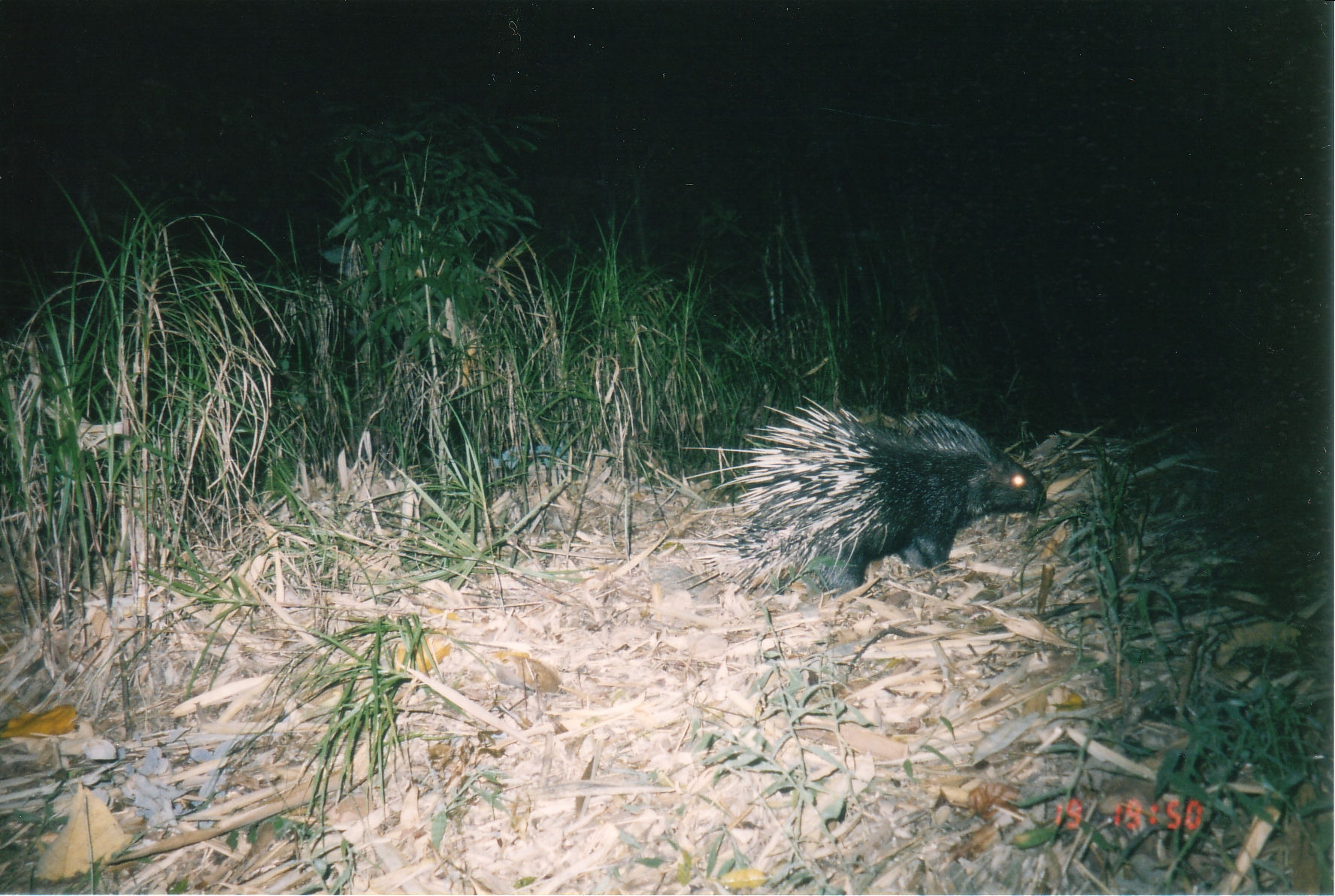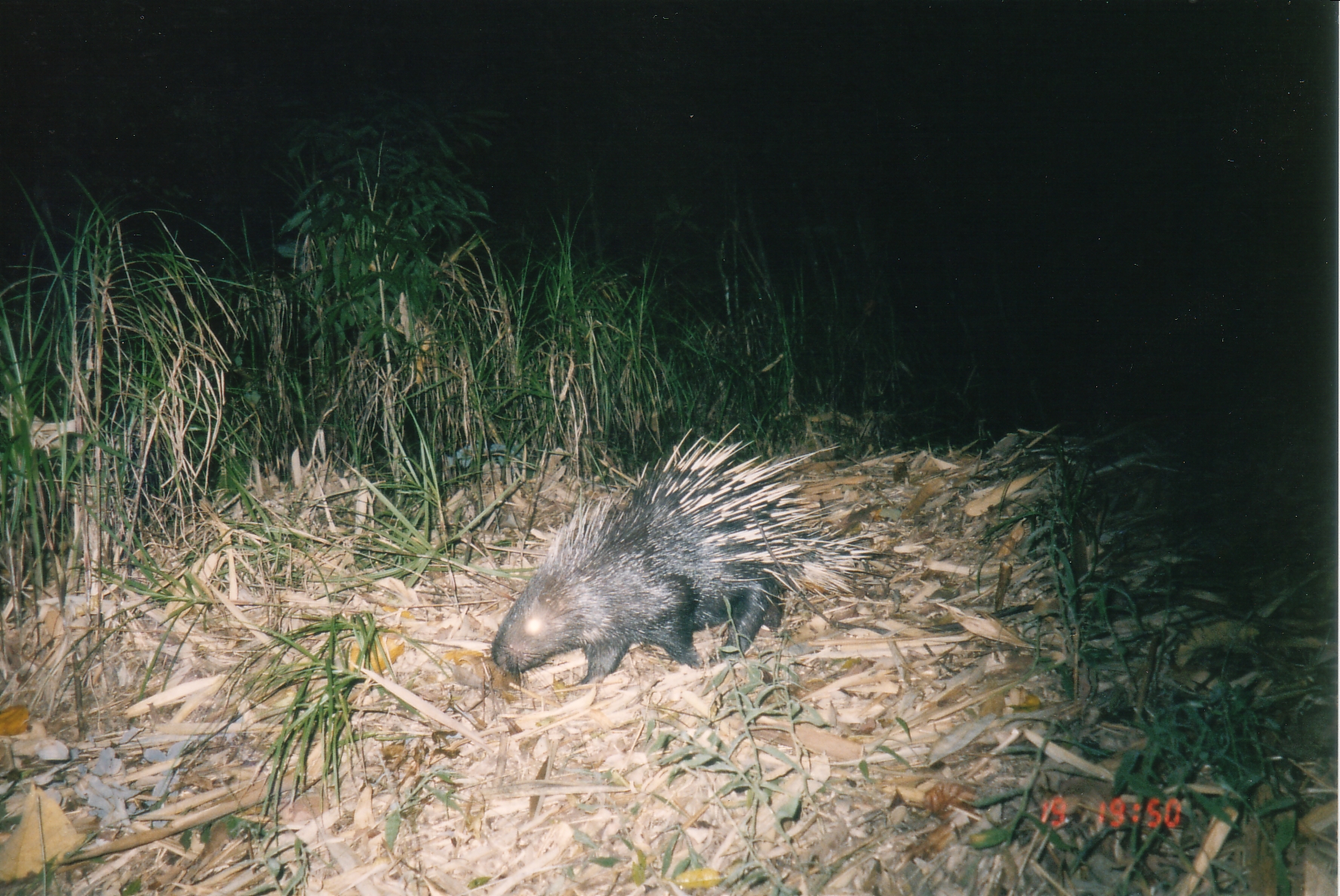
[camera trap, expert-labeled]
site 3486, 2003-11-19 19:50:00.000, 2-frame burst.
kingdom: Animalia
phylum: Chordata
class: Mammalia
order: Rodentia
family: Hystricidae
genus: Hystrix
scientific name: Hystrix brachyura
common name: east asian porcupine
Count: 1.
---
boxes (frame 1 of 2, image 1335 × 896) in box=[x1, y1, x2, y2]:
hystrix brachyura: box=[679, 394, 1045, 604]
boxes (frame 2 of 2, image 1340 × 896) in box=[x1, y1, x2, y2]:
hystrix brachyura: box=[459, 422, 900, 704]